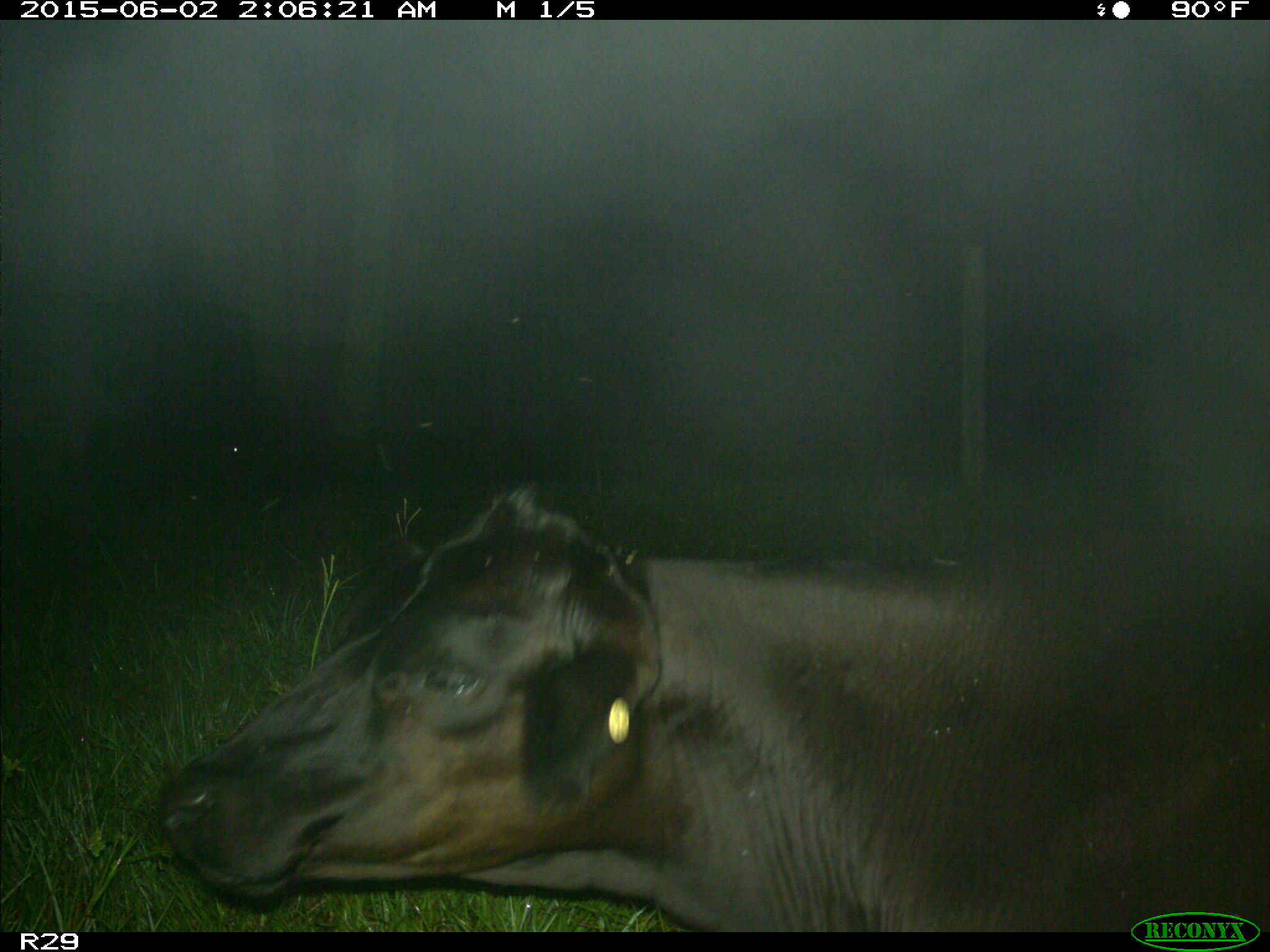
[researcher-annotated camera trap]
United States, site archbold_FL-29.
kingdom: Animalia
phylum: Chordata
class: Mammalia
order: Artiodactyla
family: Bovidae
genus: Bos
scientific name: Bos taurus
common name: domestic cow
Bos taurus (domestic cow).